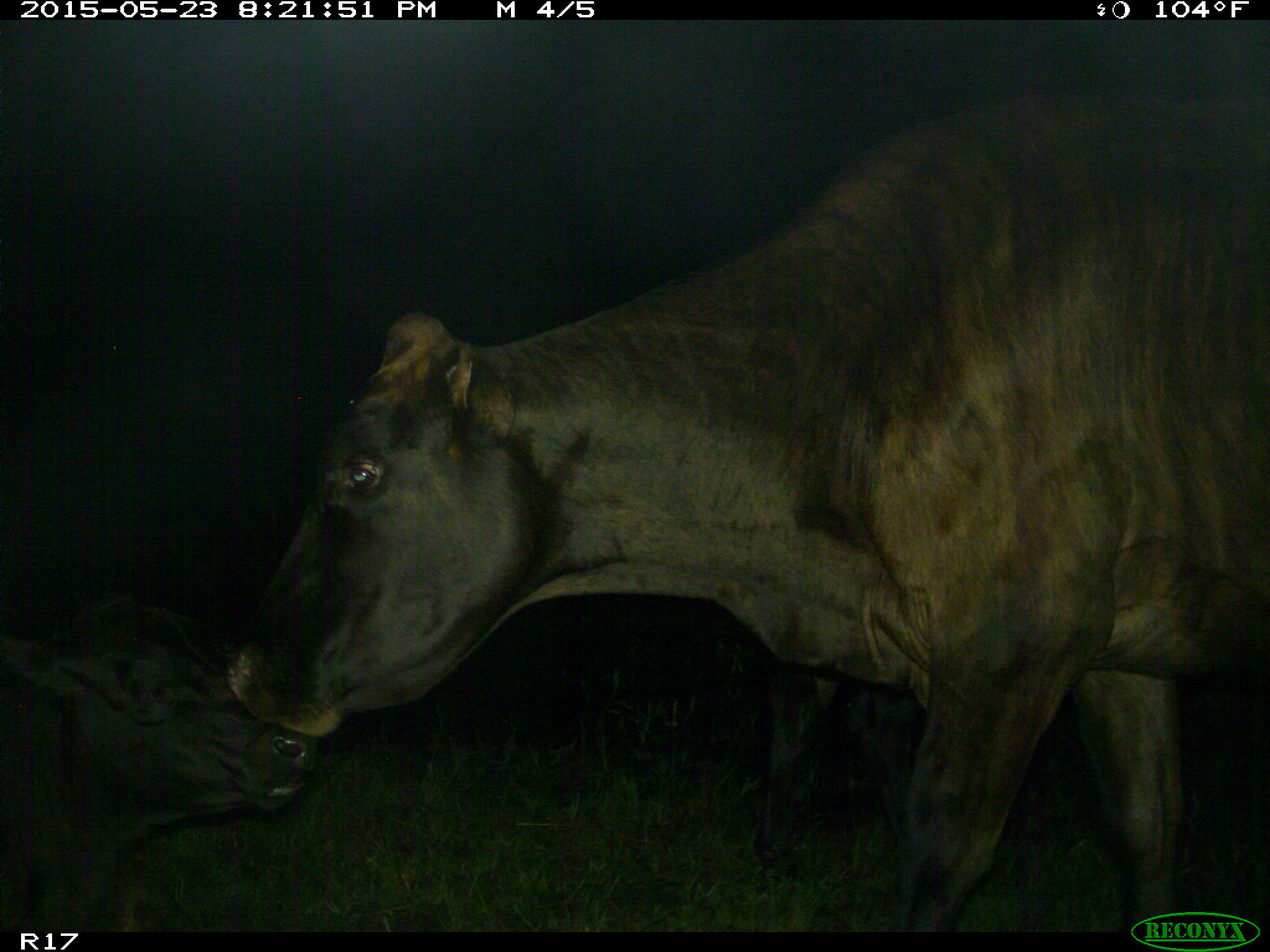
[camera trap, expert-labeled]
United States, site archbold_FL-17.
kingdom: Animalia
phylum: Chordata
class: Mammalia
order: Artiodactyla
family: Bovidae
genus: Bos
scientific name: Bos taurus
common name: domestic cow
Bos taurus (domestic cow).